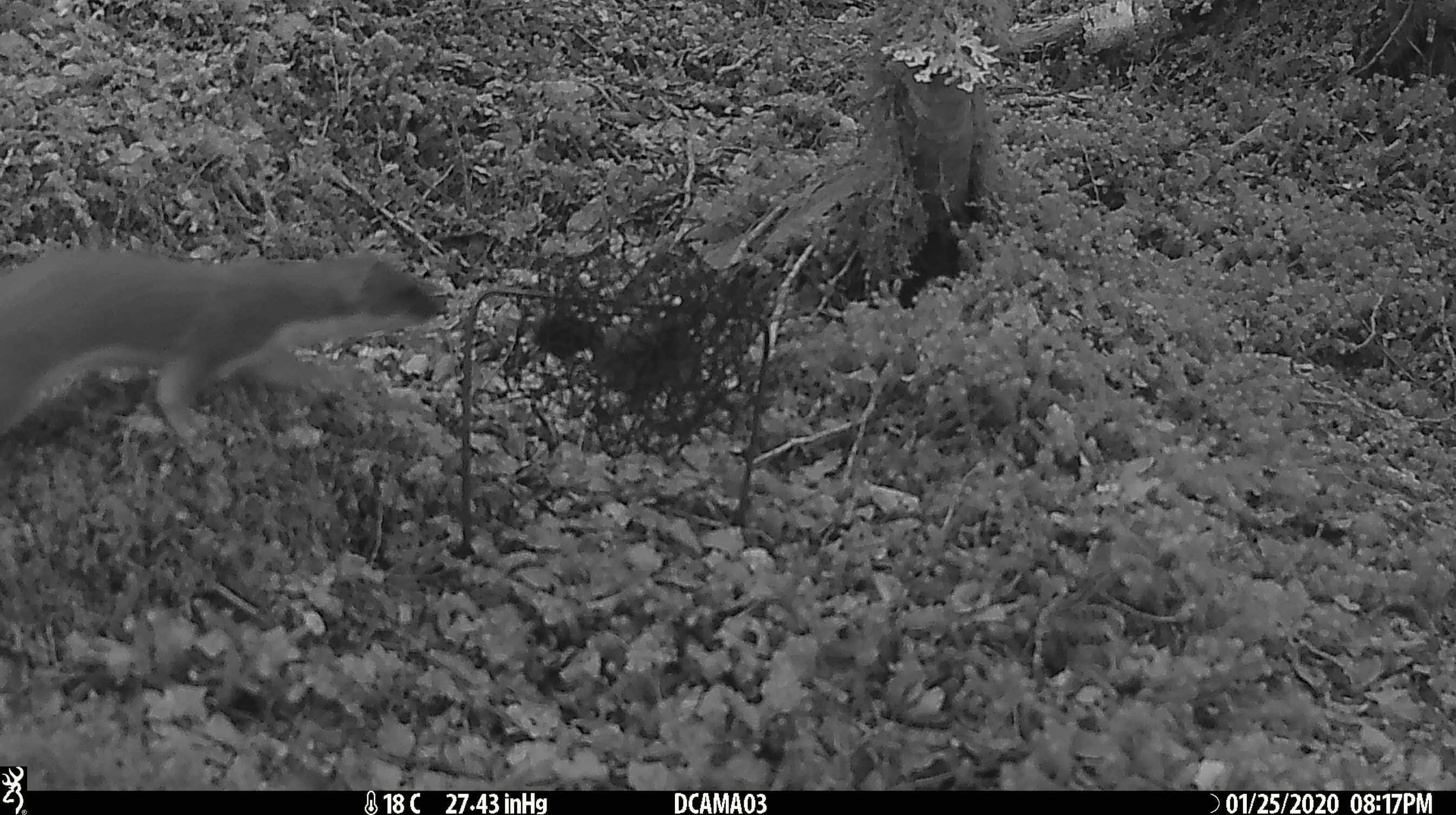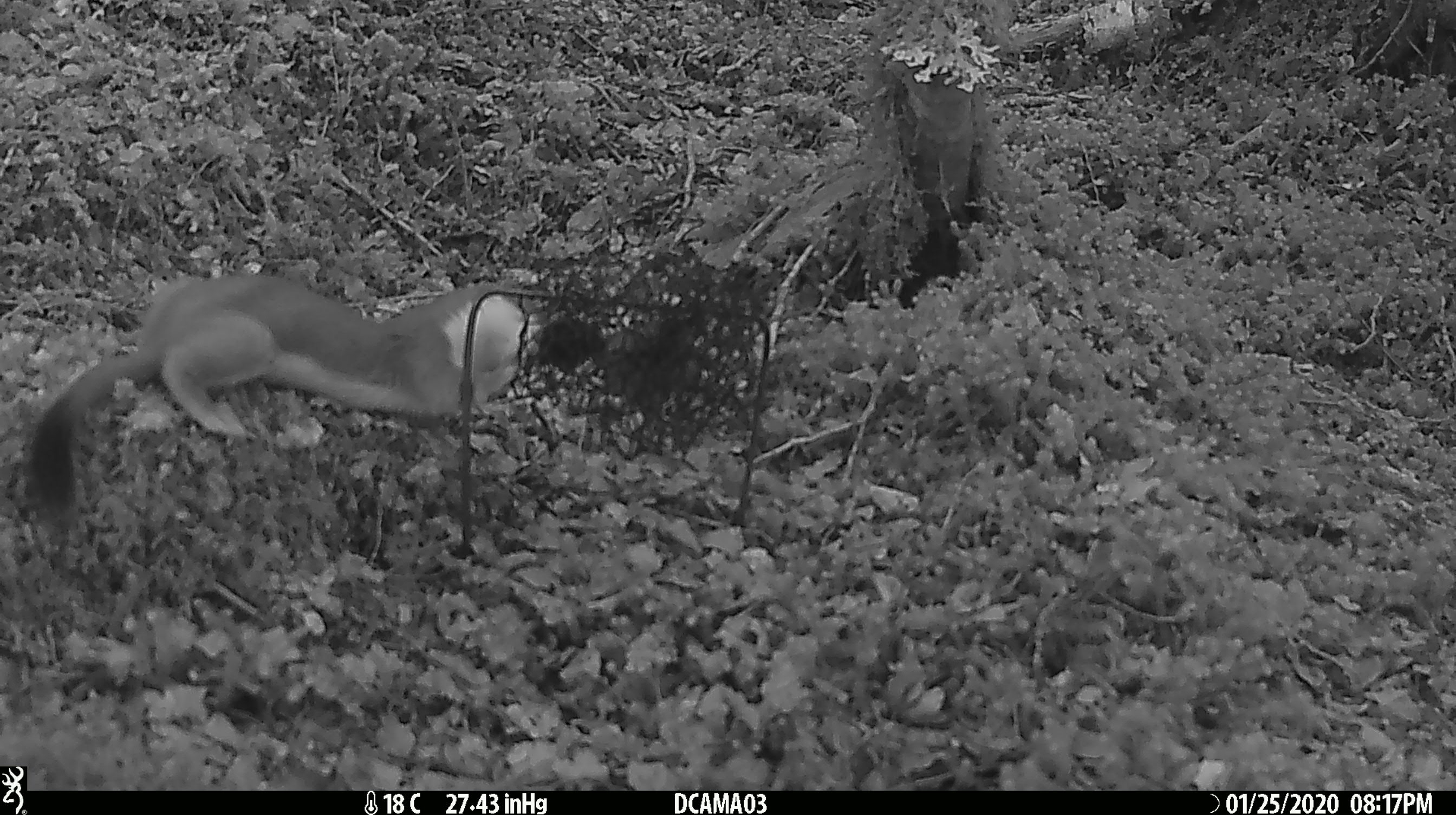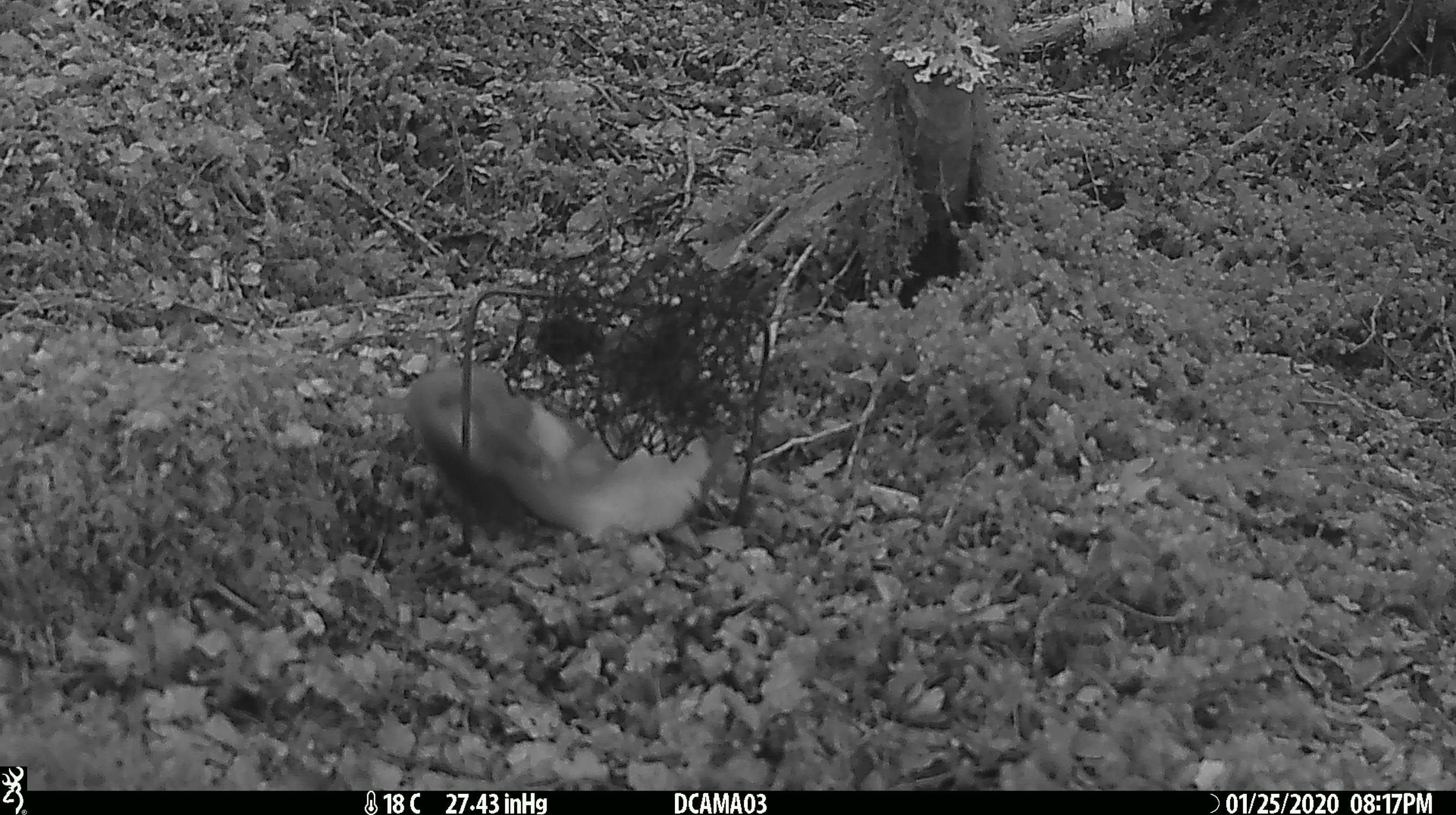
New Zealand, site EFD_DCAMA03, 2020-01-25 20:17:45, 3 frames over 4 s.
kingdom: Animalia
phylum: Chordata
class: Mammalia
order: Carnivora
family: Mustelidae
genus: Mustela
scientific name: Mustela erminea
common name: stoat